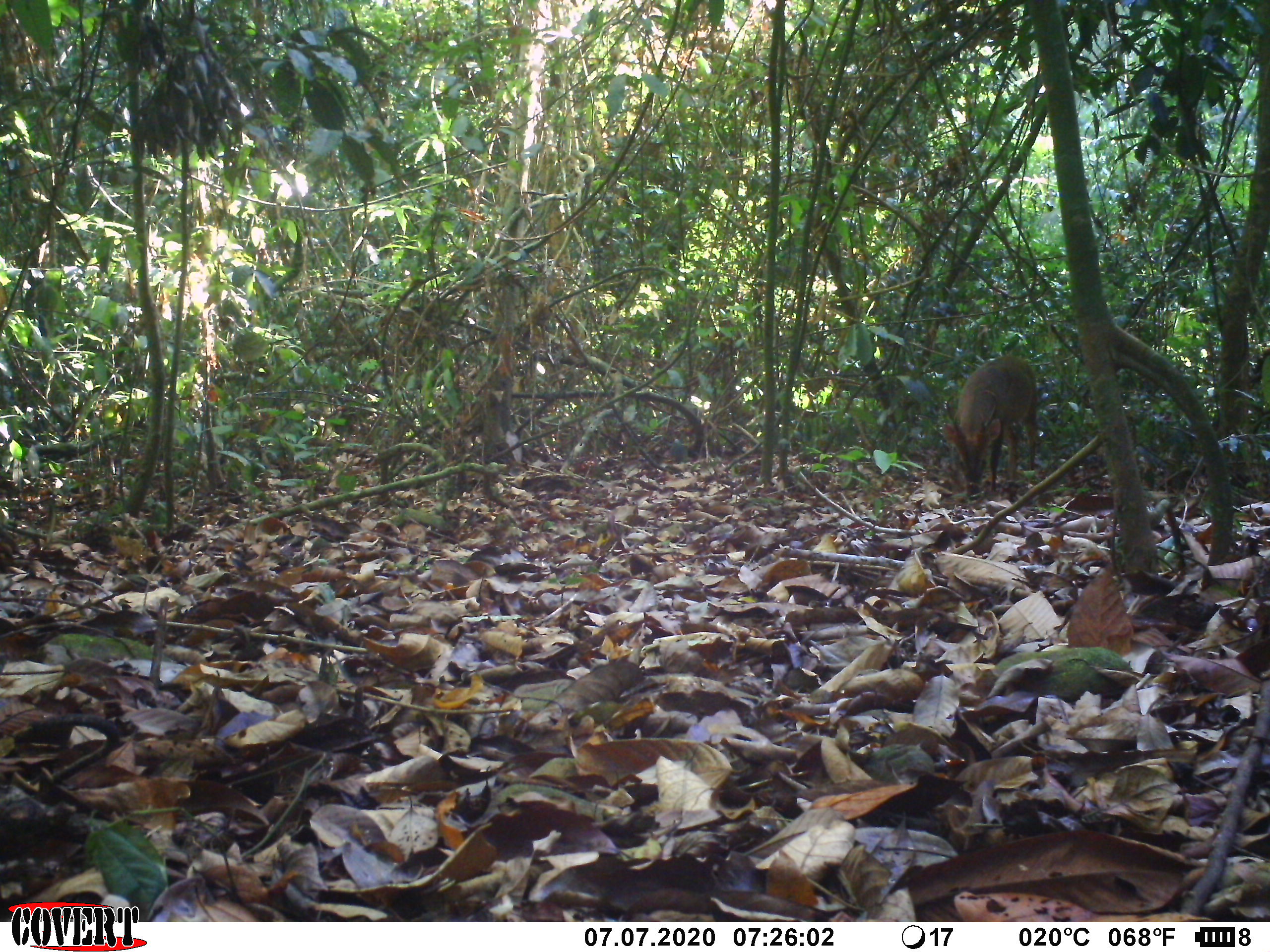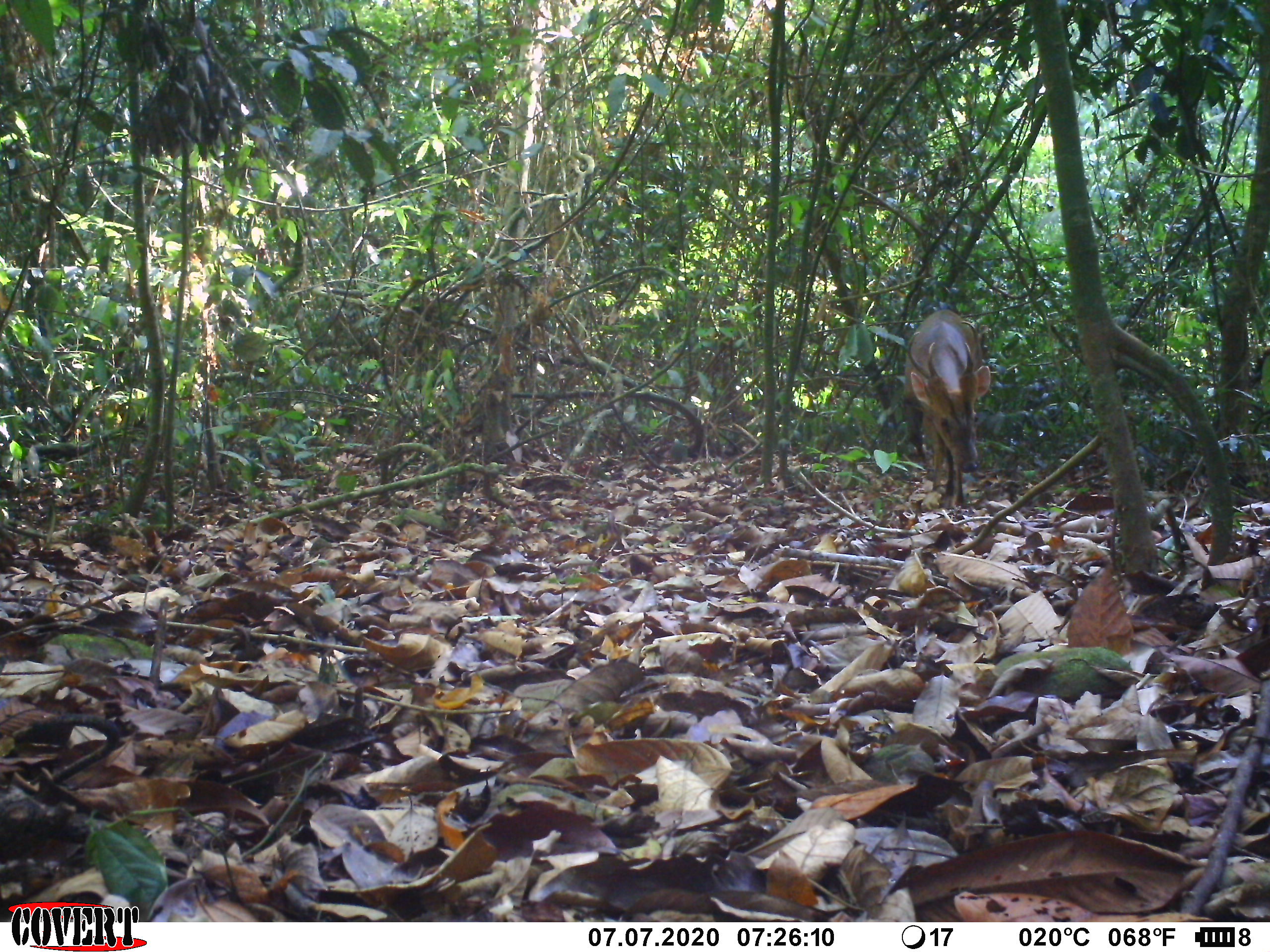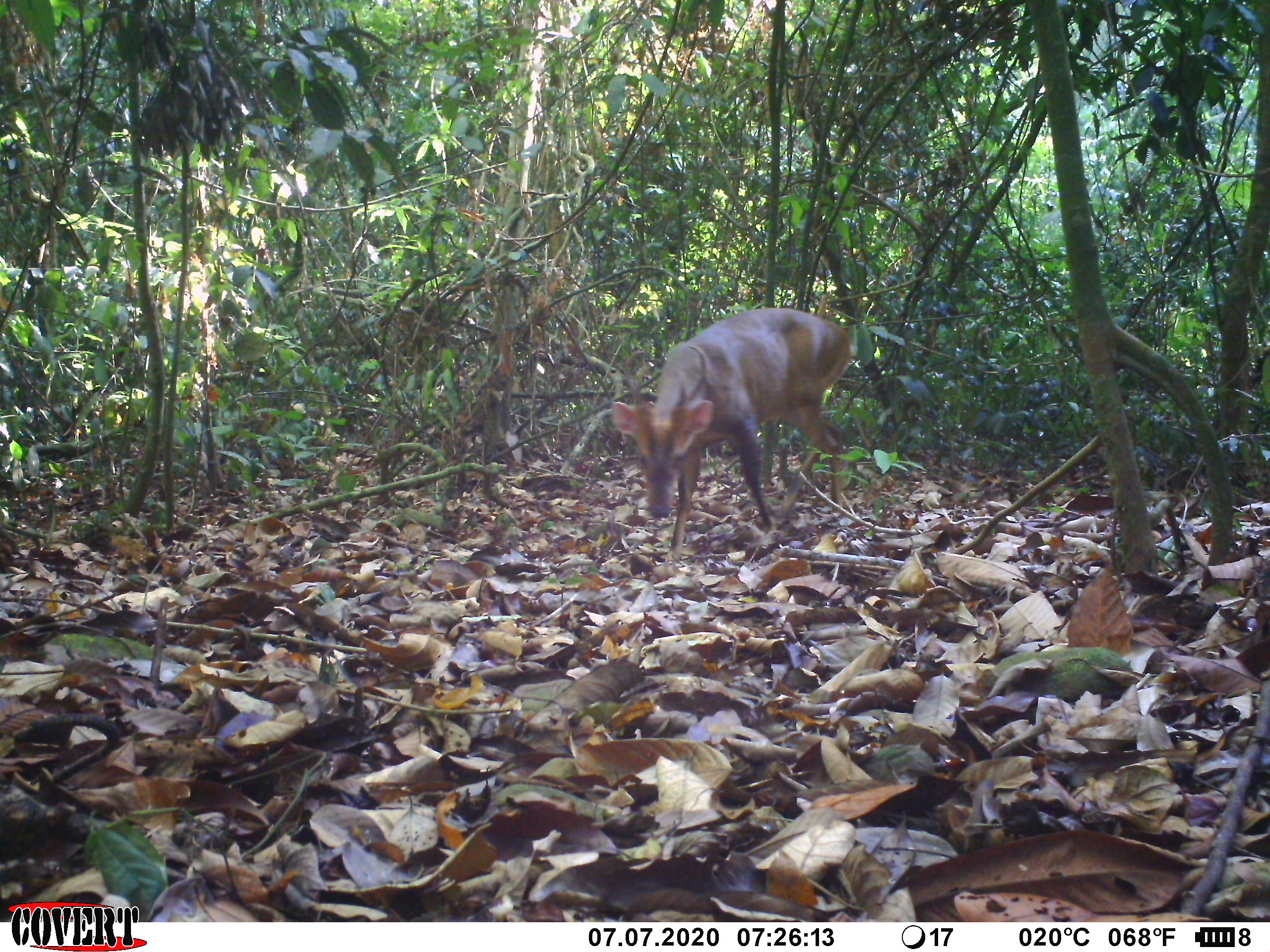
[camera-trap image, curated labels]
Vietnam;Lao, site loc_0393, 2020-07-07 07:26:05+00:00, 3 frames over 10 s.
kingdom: Animalia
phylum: Chordata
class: Mammalia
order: Artiodactyla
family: Cervidae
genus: Muntiacus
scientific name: Muntiacus vuquangensis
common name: large-antlered muntjac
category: large antlered muntjac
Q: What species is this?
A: Large antlered muntjac (large-antlered muntjac) (Muntiacus vuquangensis).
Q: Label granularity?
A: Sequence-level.